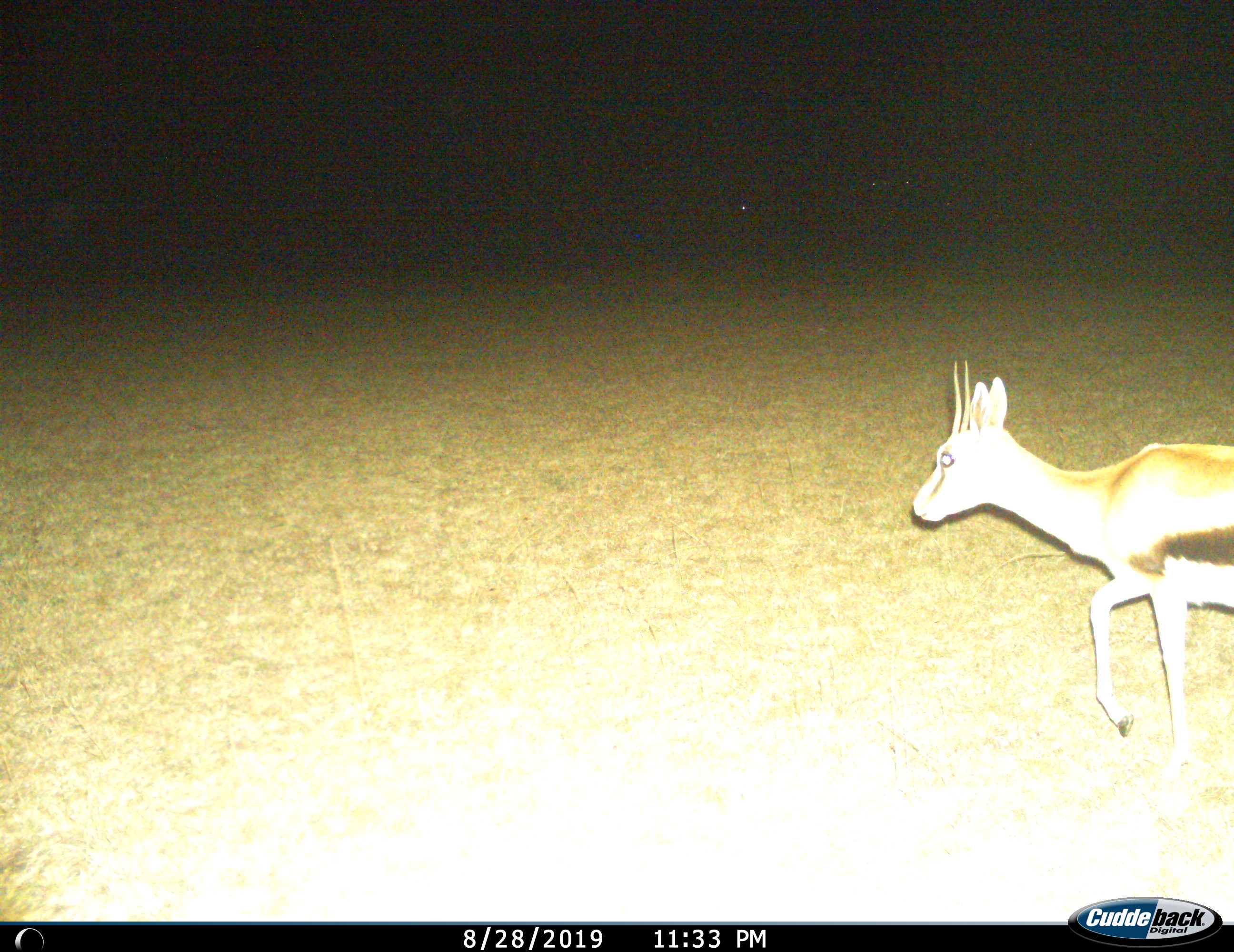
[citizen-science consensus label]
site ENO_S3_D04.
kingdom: Animalia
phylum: Chordata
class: Mammalia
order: Artiodactyla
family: Bovidae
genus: Eudorcas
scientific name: Eudorcas thomsonii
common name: thomson's gazelle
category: gazellethomsons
Gazellethomsons (thomson's gazelle) (Eudorcas thomsonii), count 1. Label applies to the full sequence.